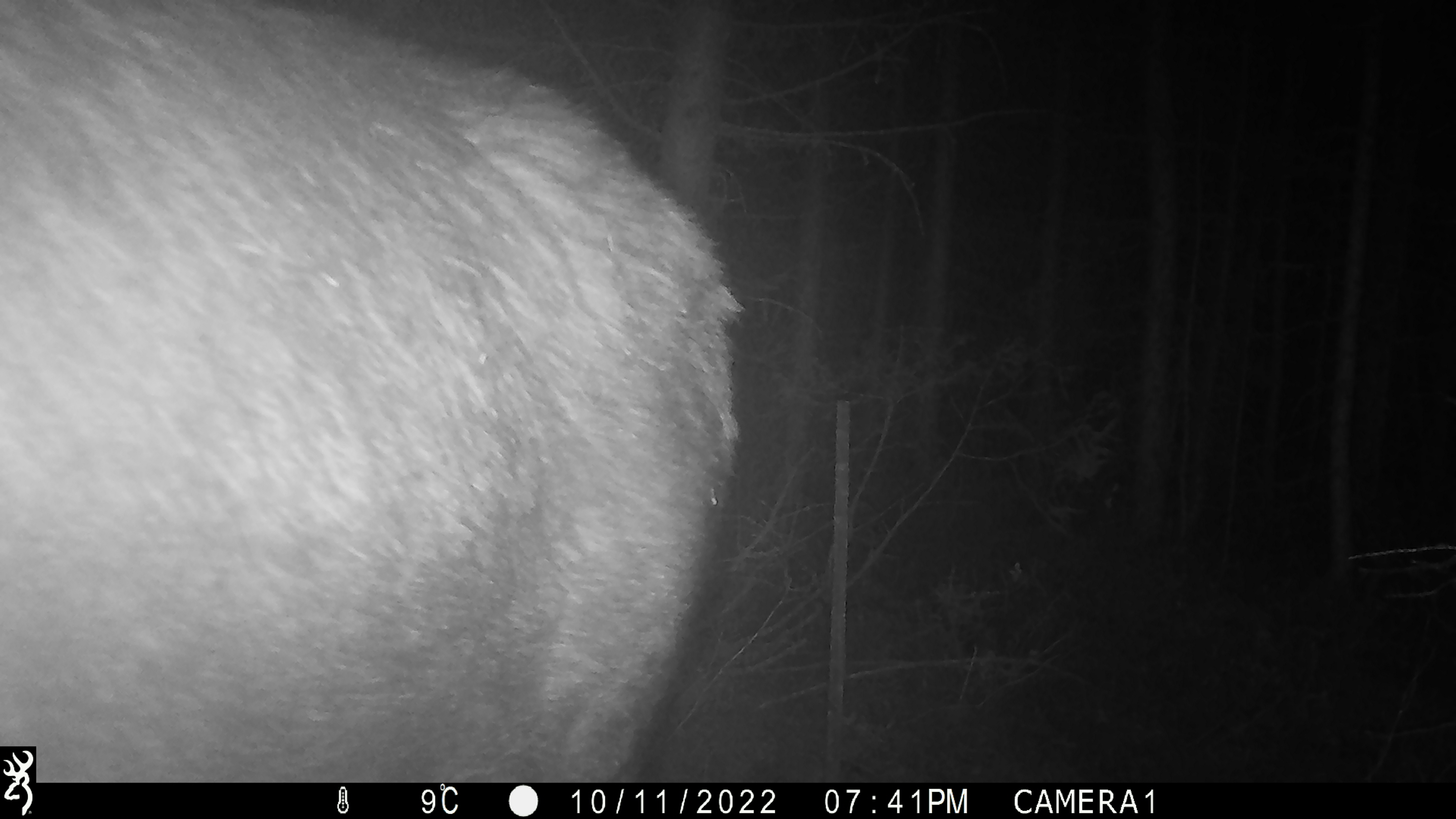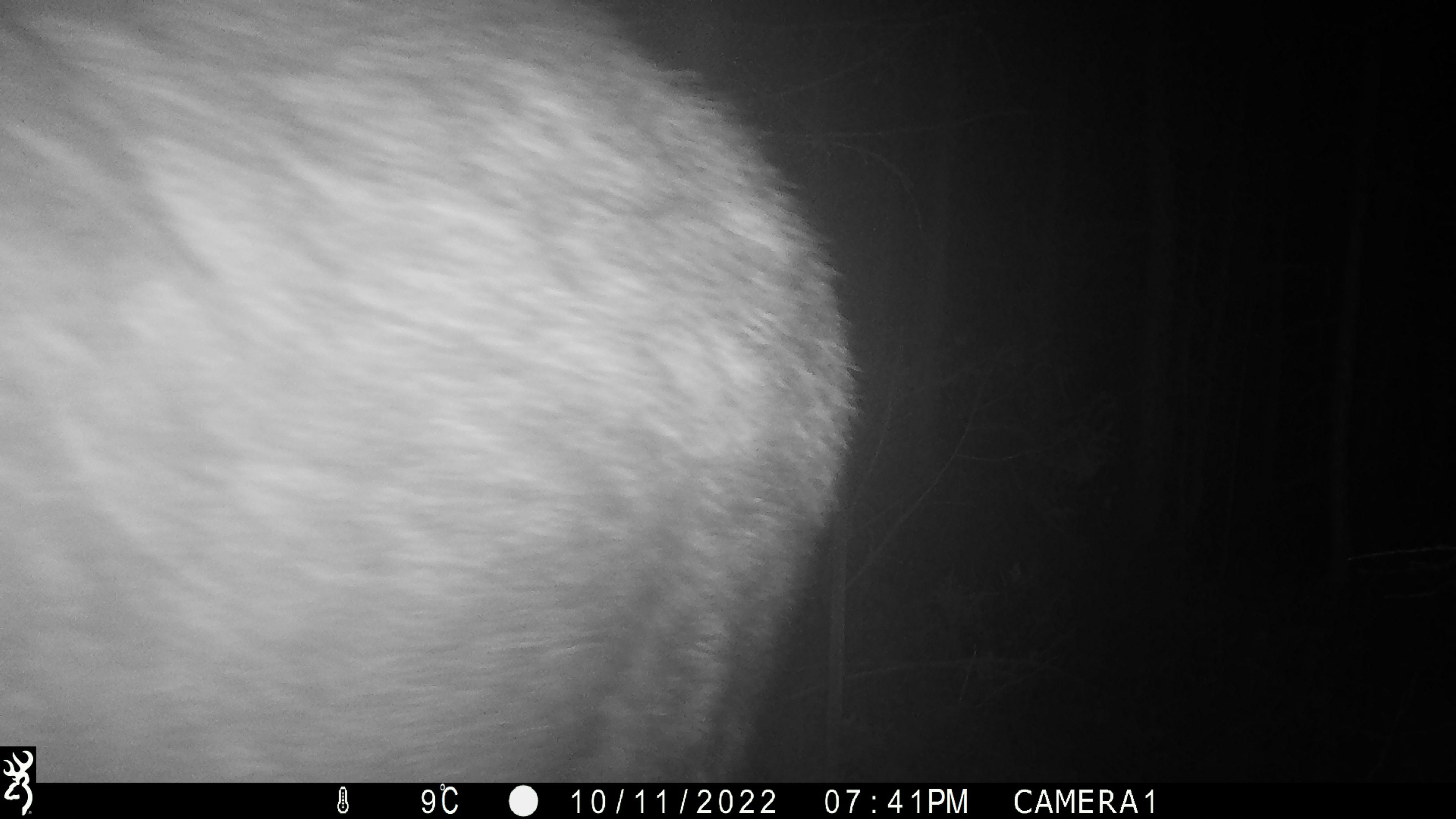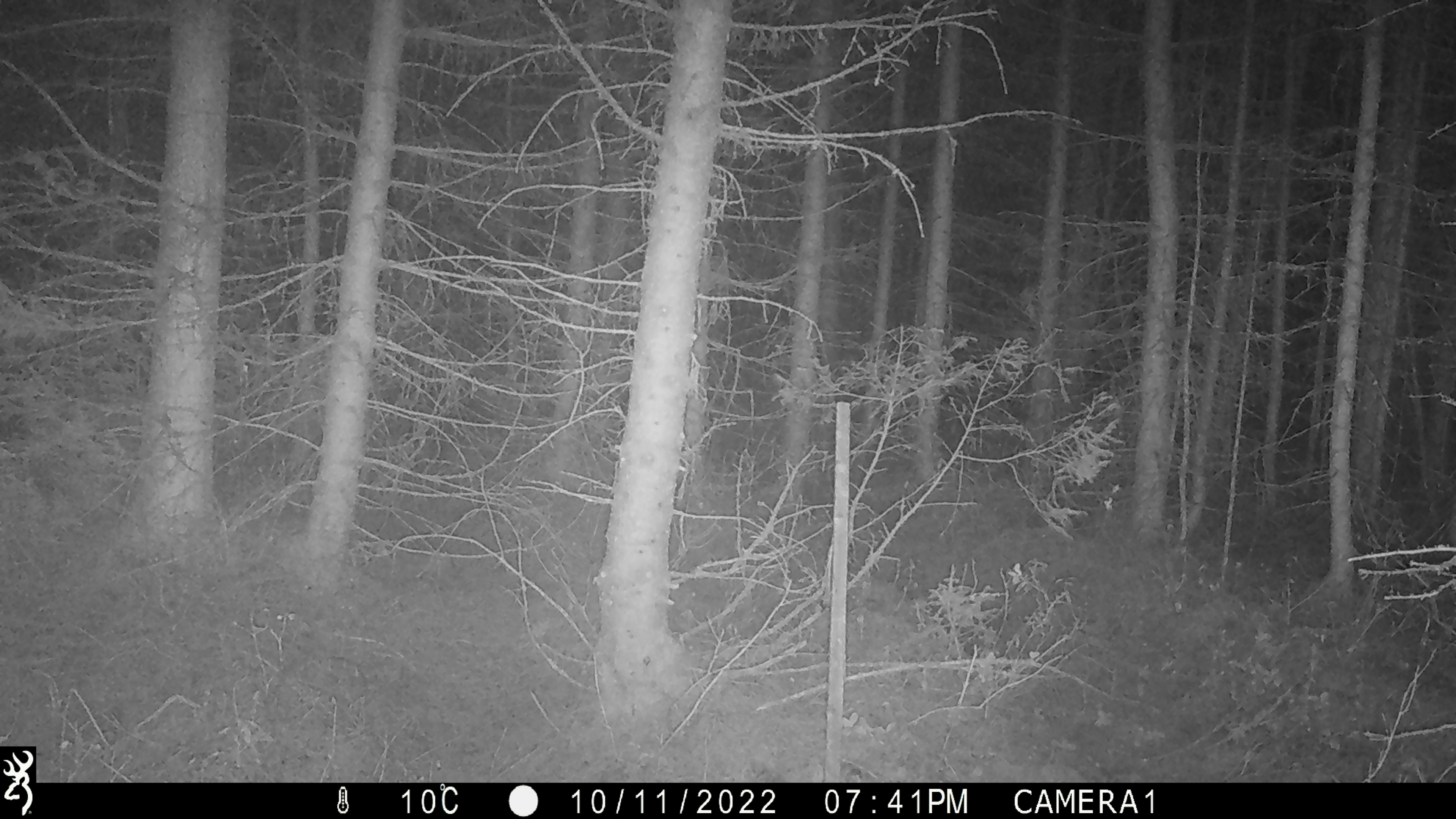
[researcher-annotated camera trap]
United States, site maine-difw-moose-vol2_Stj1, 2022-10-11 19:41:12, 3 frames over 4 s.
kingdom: Animalia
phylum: Chordata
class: Mammalia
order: Artiodactyla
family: Cervidae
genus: Alces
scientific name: Alces alces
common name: moose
Moose (Alces alces).